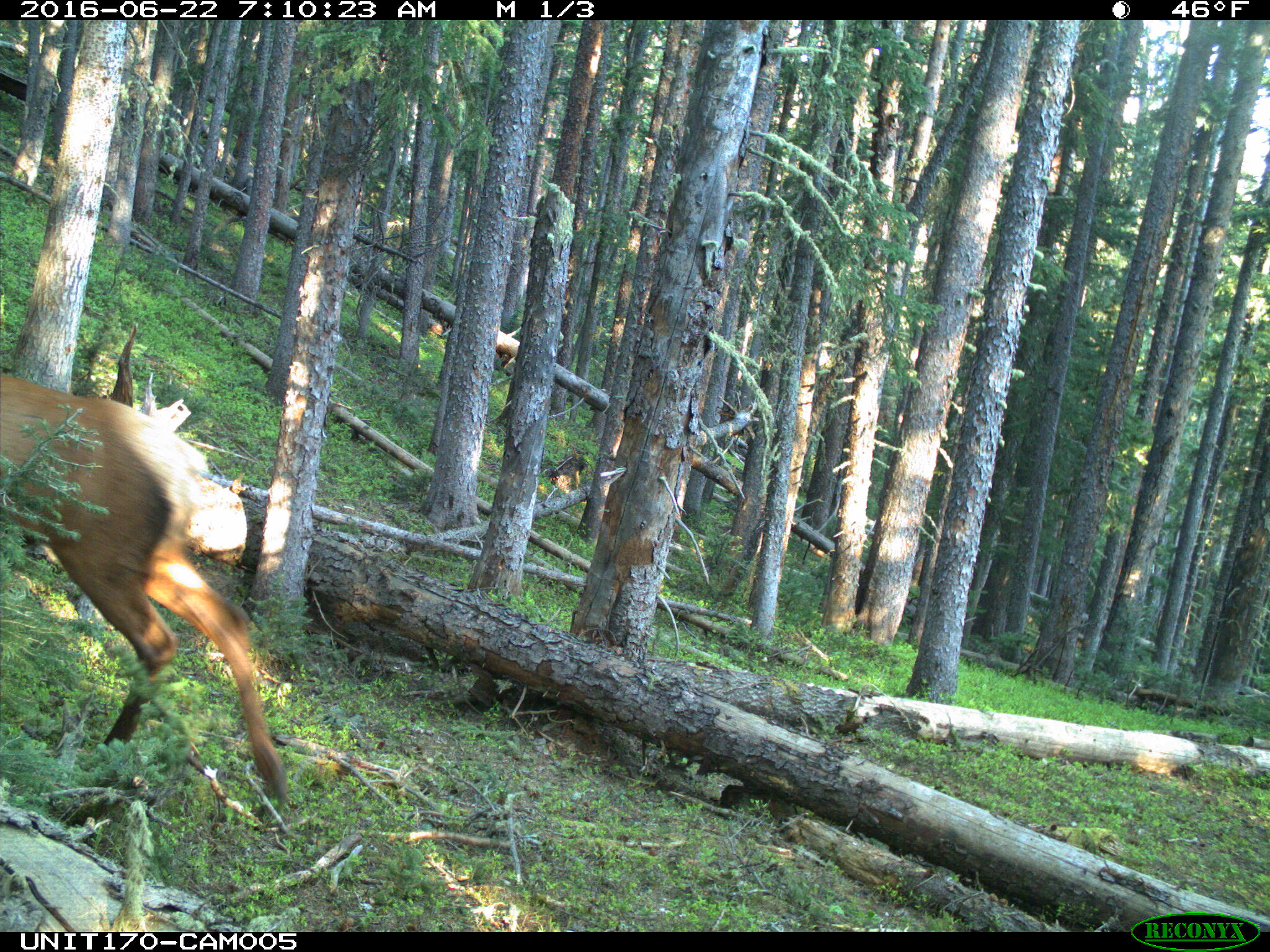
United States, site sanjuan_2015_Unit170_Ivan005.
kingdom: Animalia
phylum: Chordata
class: Mammalia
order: Artiodactyla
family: Cervidae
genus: Cervus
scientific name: Cervus elaphus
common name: red deer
Cervus elaphus (red deer).